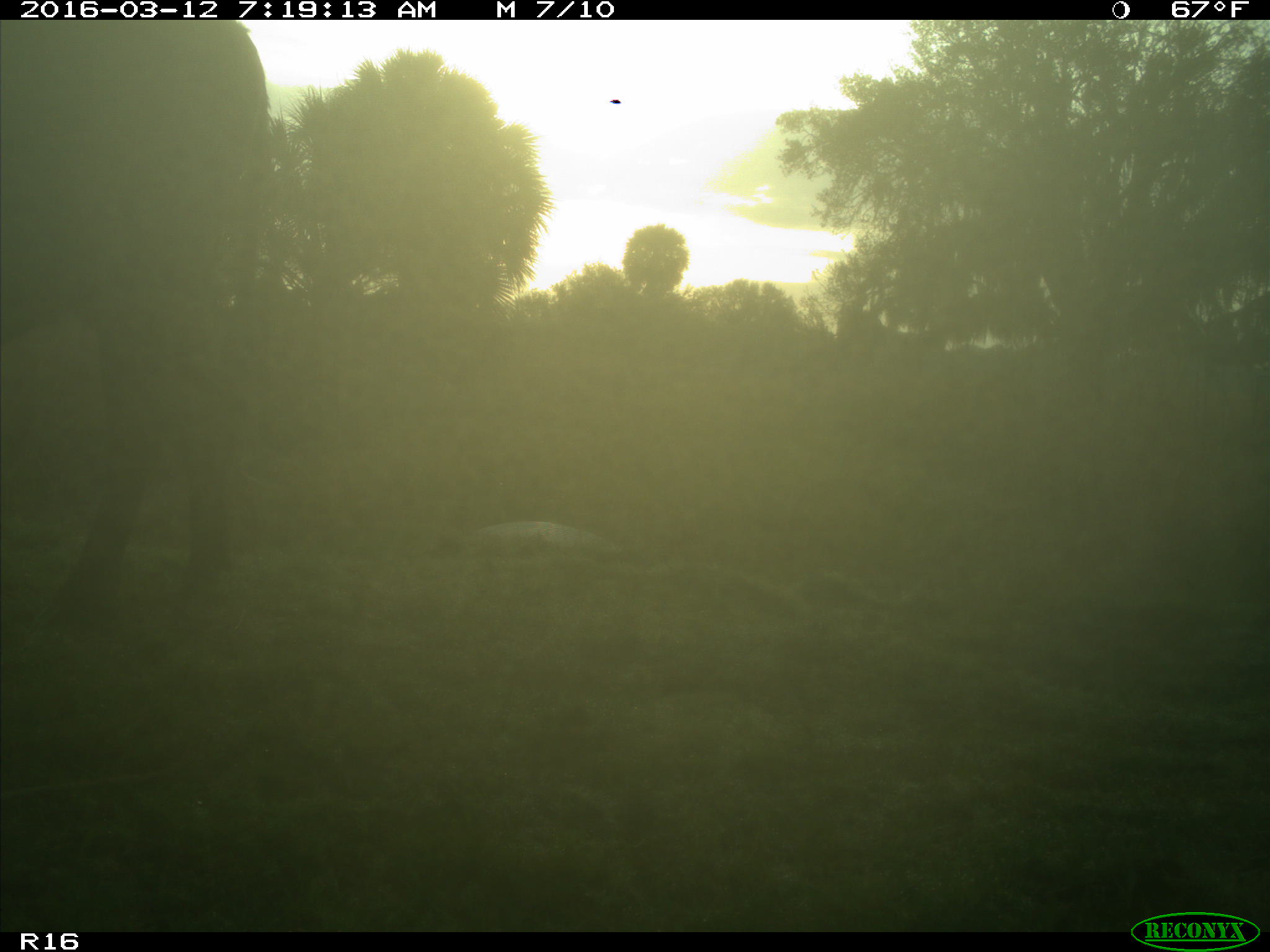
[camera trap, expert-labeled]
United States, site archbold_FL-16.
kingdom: Animalia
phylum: Chordata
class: Mammalia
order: Artiodactyla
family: Bovidae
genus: Bos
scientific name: Bos taurus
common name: domestic cow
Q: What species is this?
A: Bos taurus (domestic cow).